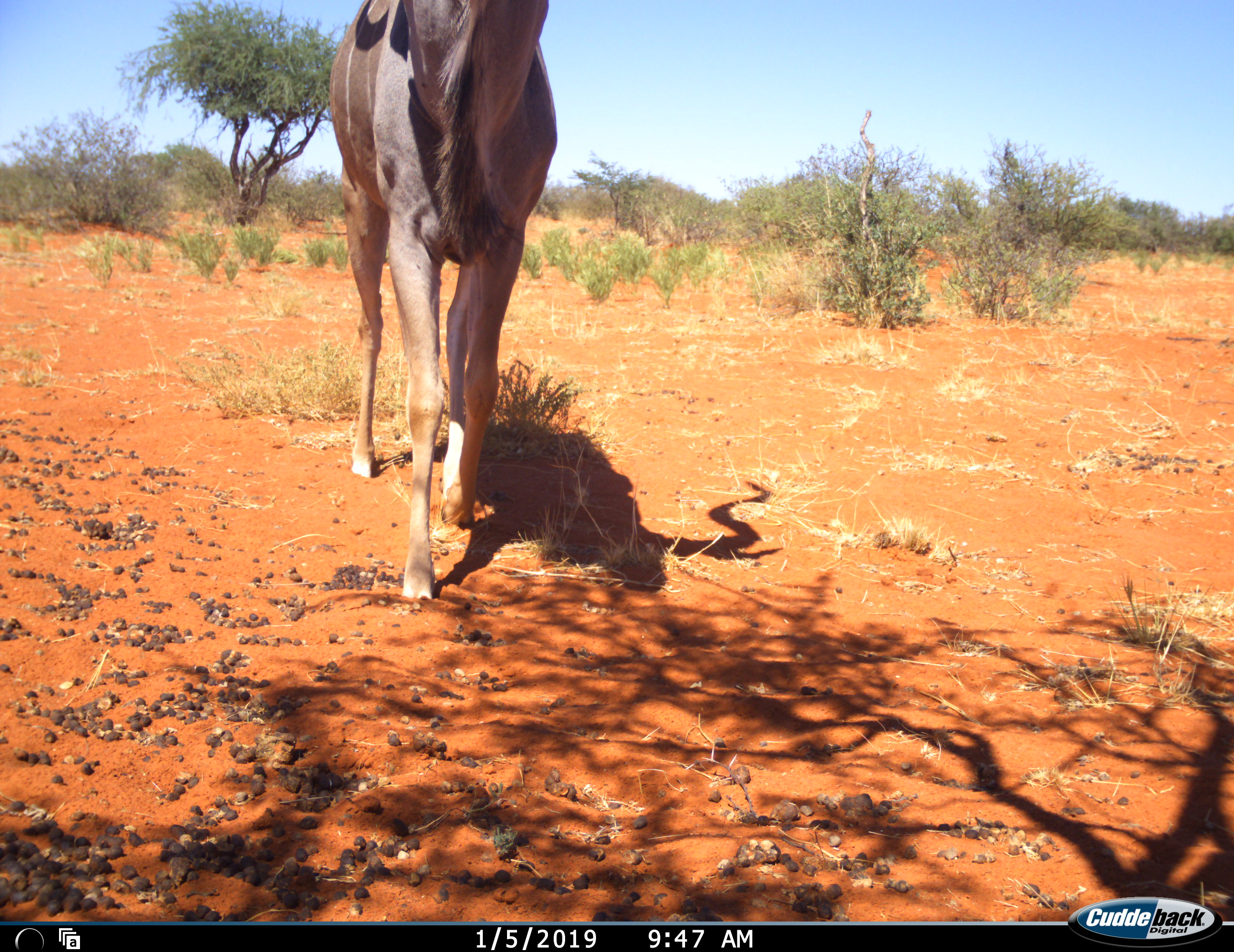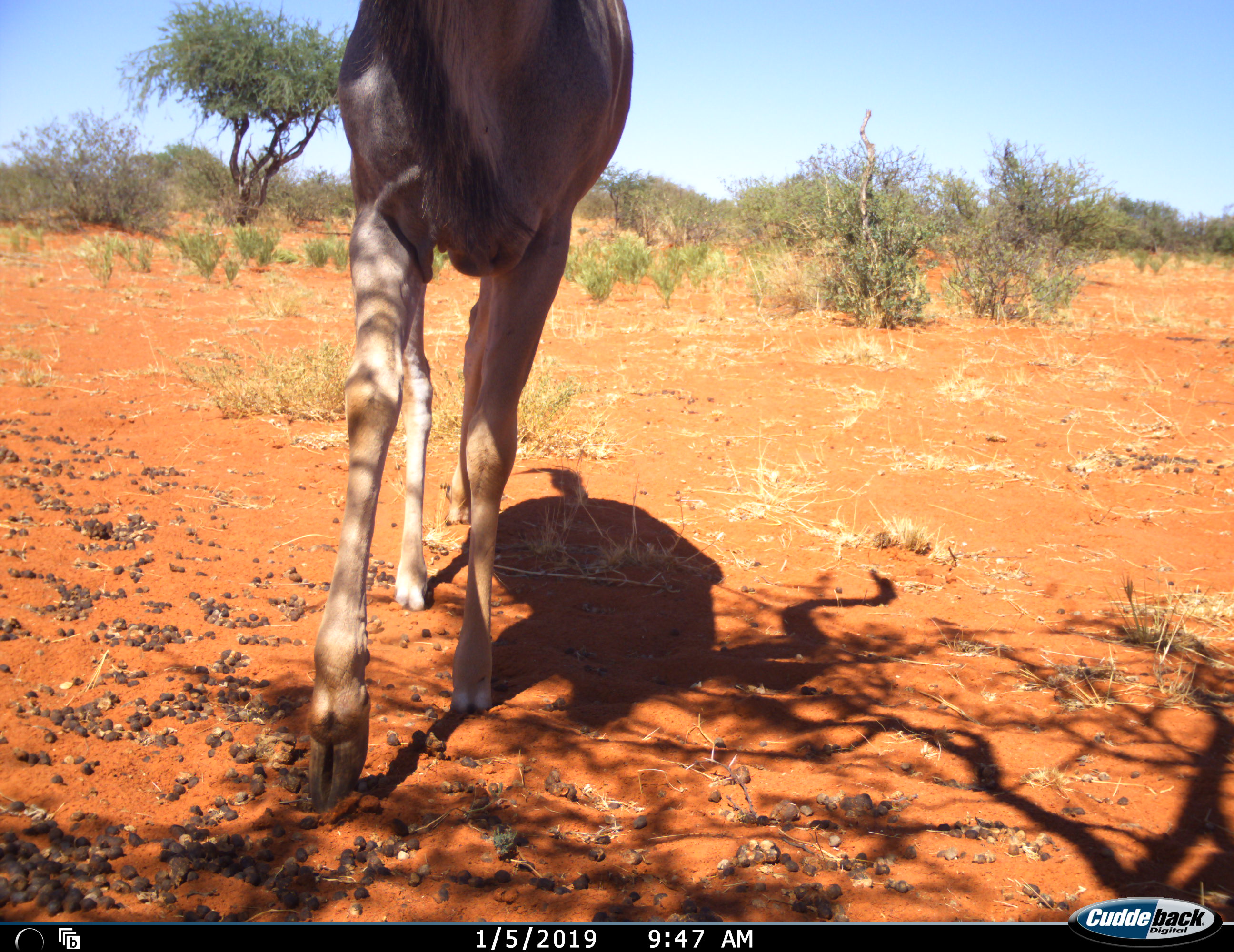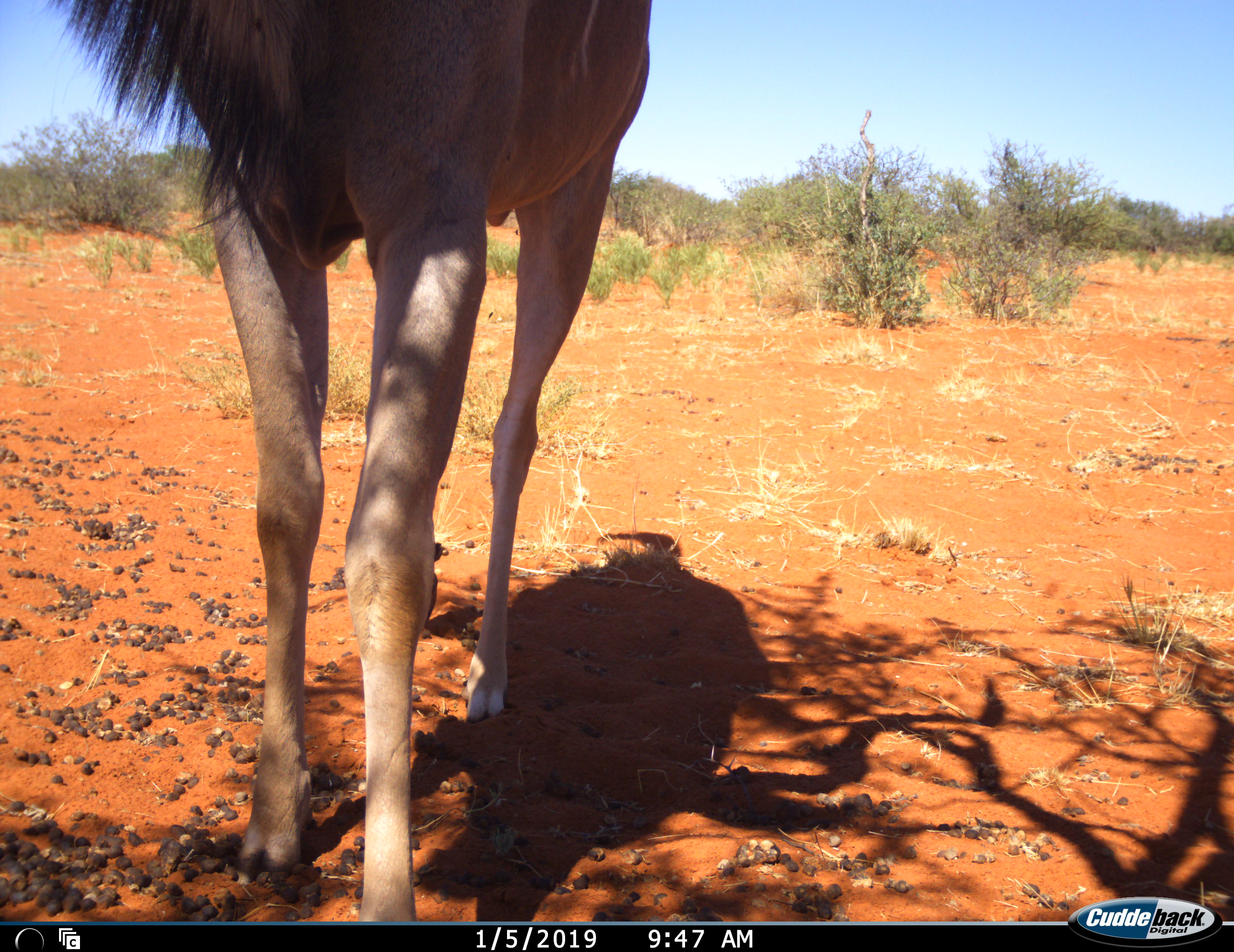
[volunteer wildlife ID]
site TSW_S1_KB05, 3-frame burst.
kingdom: Animalia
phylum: Chordata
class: Mammalia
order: Artiodactyla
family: Bovidae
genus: Tragelaphus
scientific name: Tragelaphus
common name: kudu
Kudu (Tragelaphus), count 1. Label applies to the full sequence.